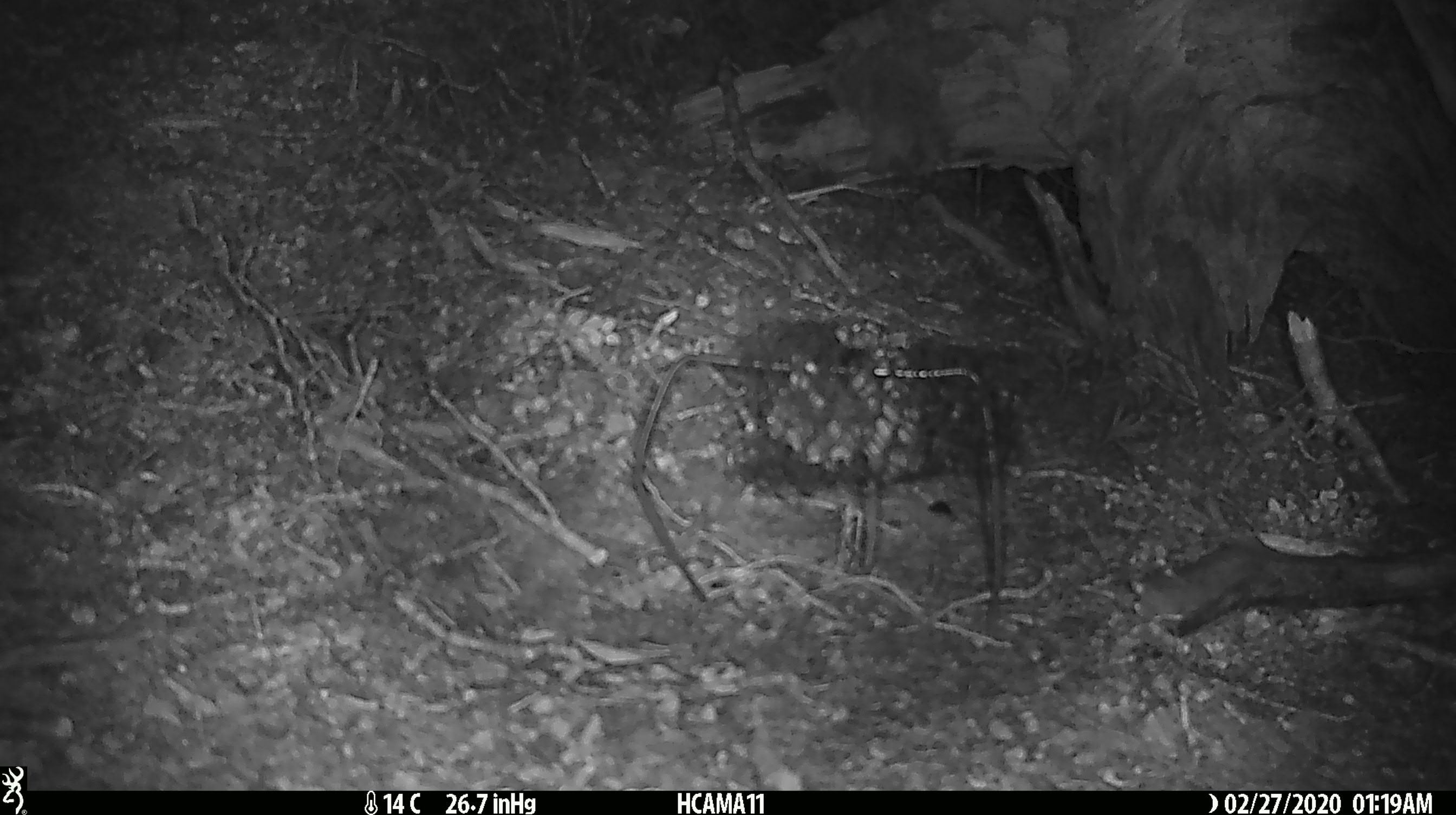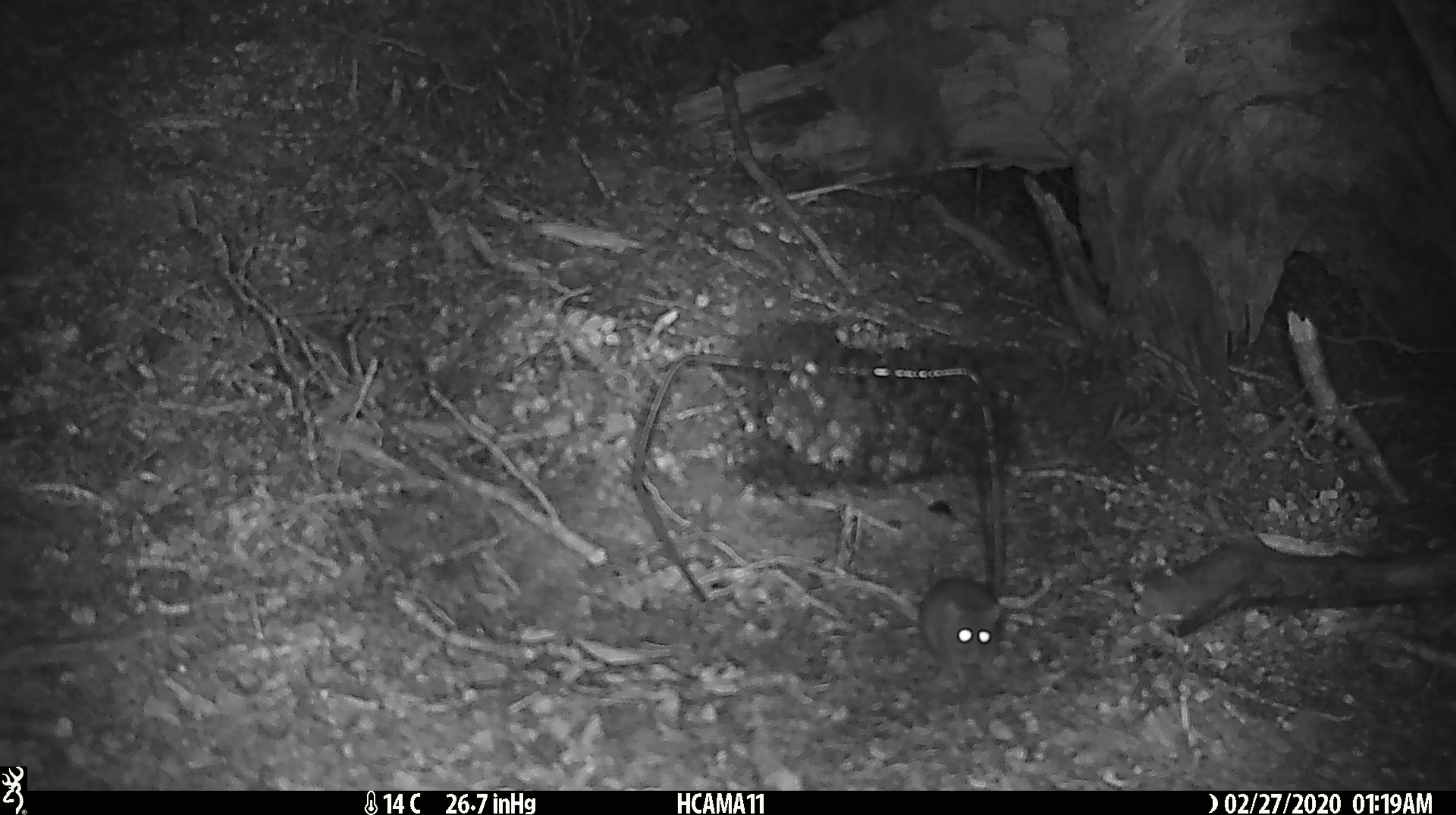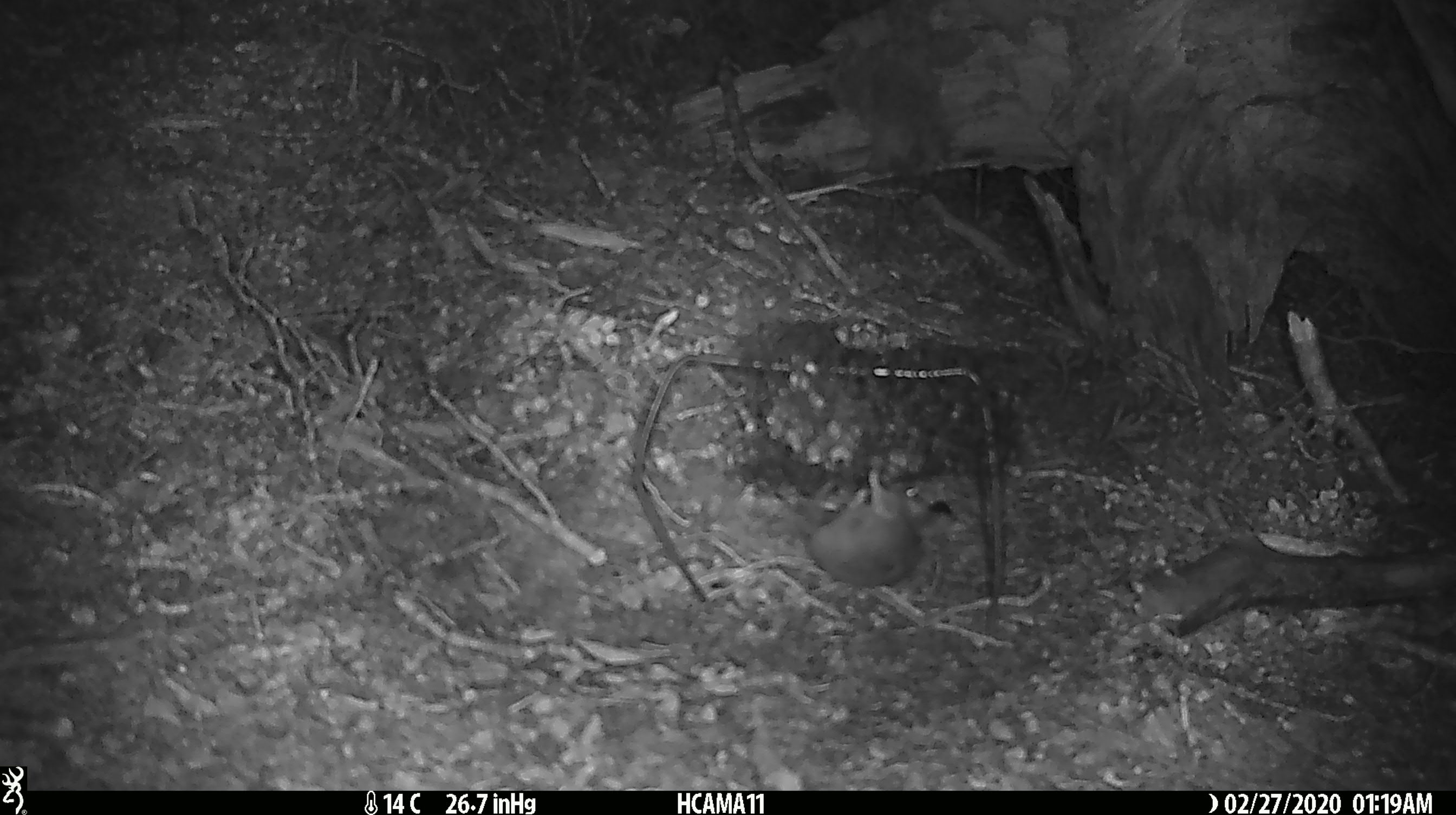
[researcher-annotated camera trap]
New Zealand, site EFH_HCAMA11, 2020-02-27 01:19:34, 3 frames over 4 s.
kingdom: Animalia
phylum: Chordata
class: Mammalia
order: Rodentia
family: Muridae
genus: Mus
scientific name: Mus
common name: mouse